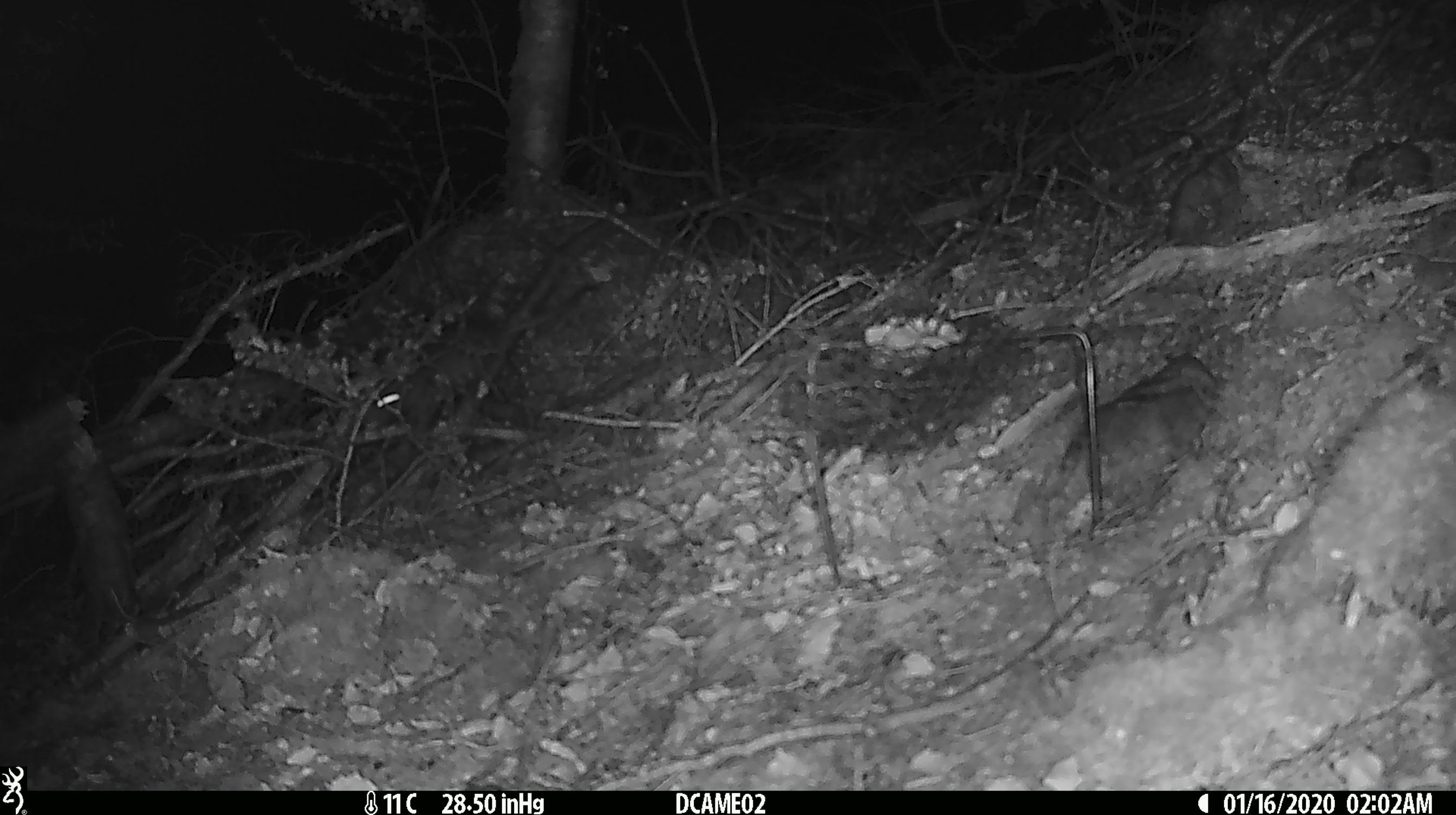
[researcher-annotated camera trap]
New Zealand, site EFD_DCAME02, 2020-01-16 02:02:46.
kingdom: Animalia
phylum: Chordata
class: Mammalia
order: Rodentia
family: Muridae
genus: Rattus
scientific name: Rattus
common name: rat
Rat (Rattus).